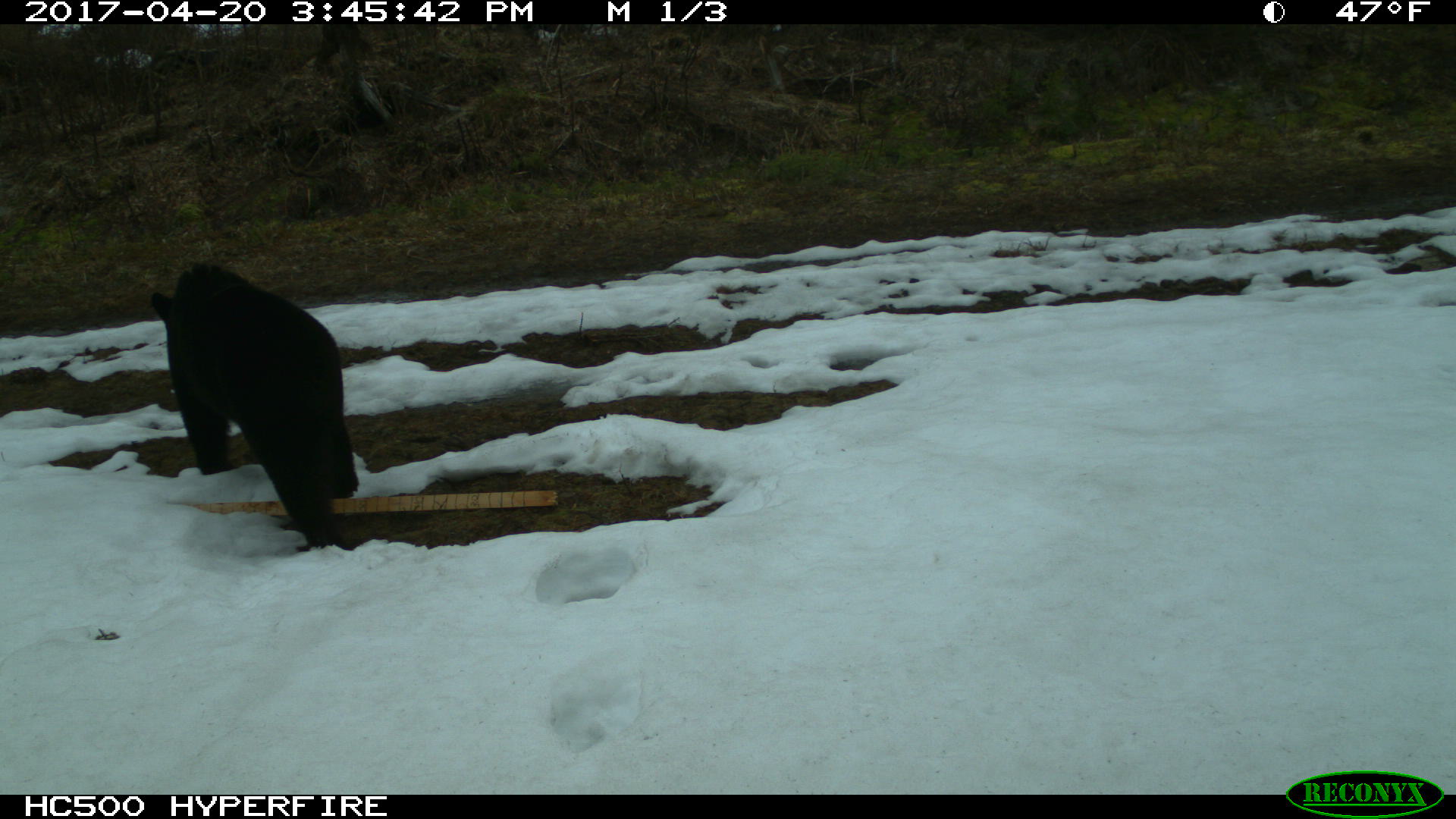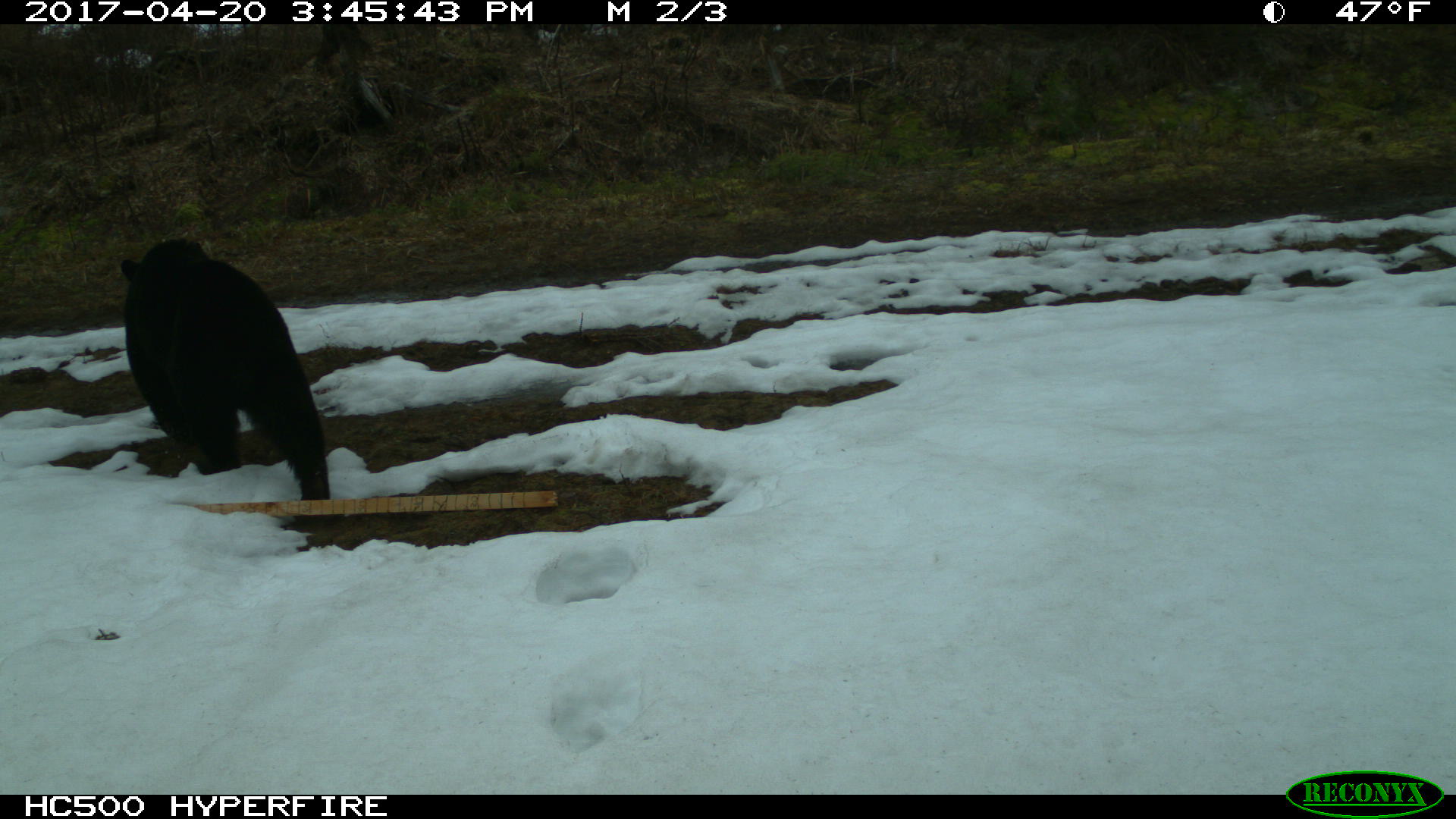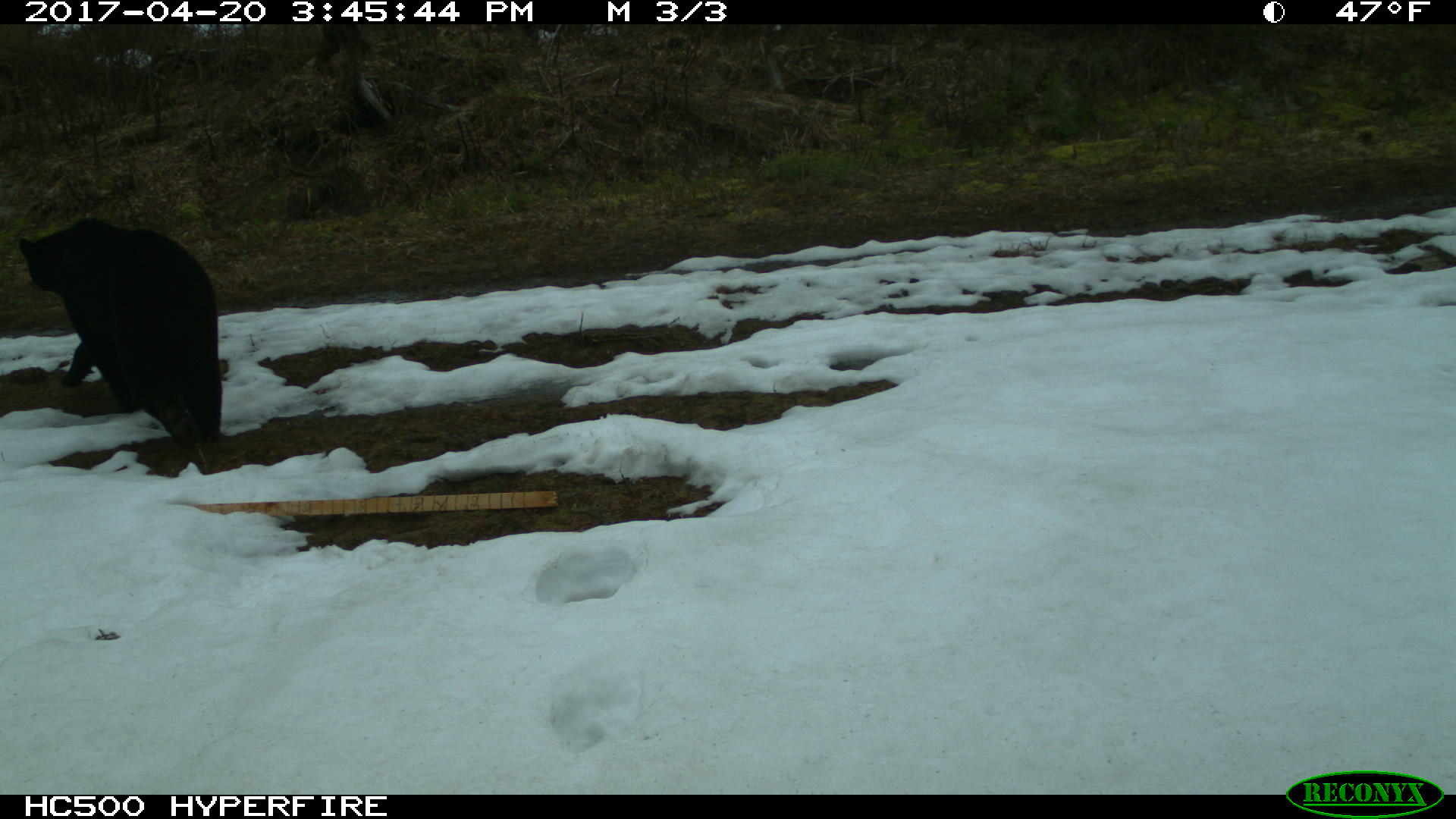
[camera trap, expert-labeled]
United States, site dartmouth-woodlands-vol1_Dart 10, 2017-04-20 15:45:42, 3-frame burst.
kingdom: Animalia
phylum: Chordata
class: Mammalia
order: Carnivora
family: Ursidae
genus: Ursus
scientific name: Ursus americanus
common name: black bear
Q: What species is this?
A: Black bear (Ursus americanus).